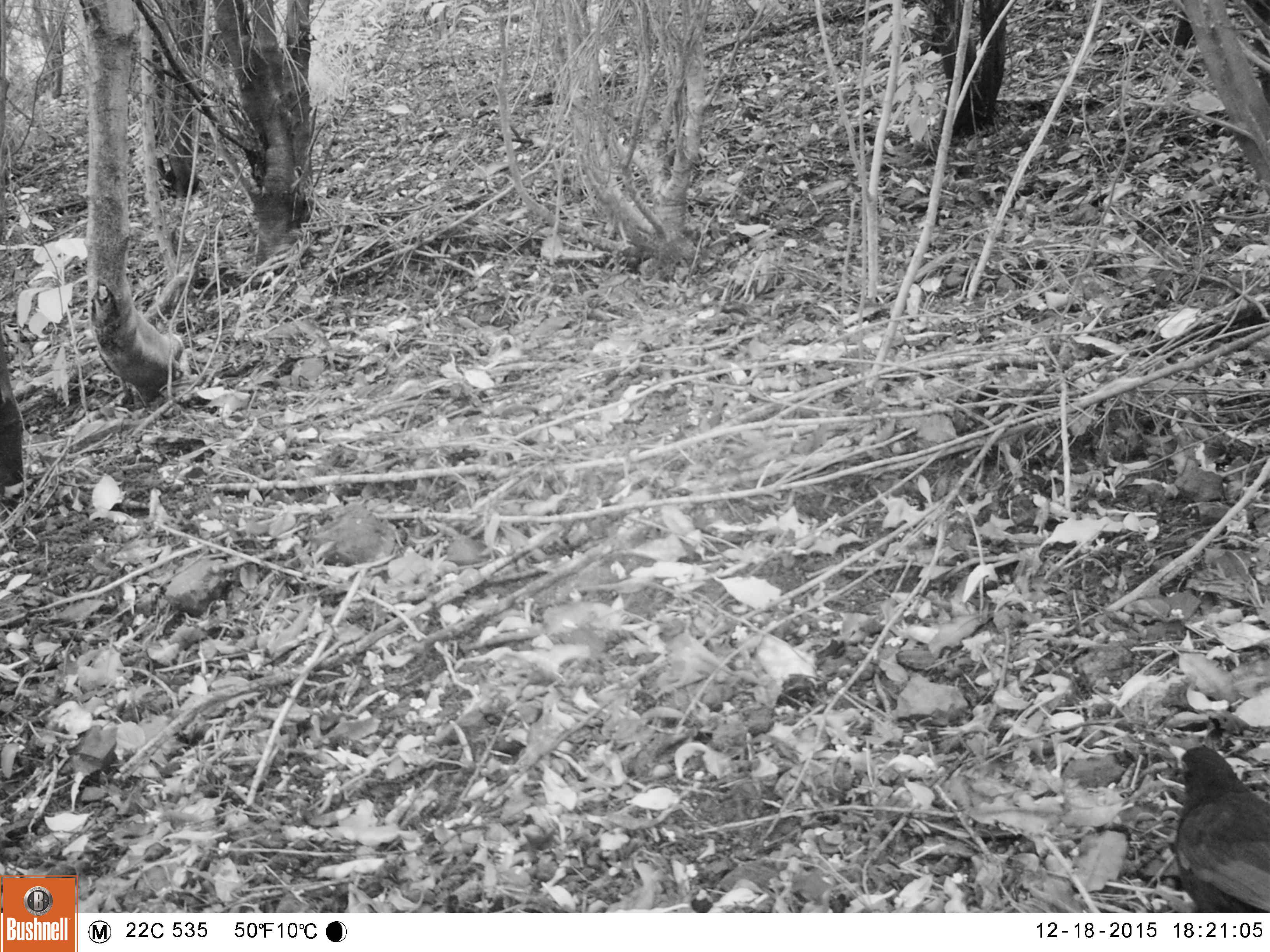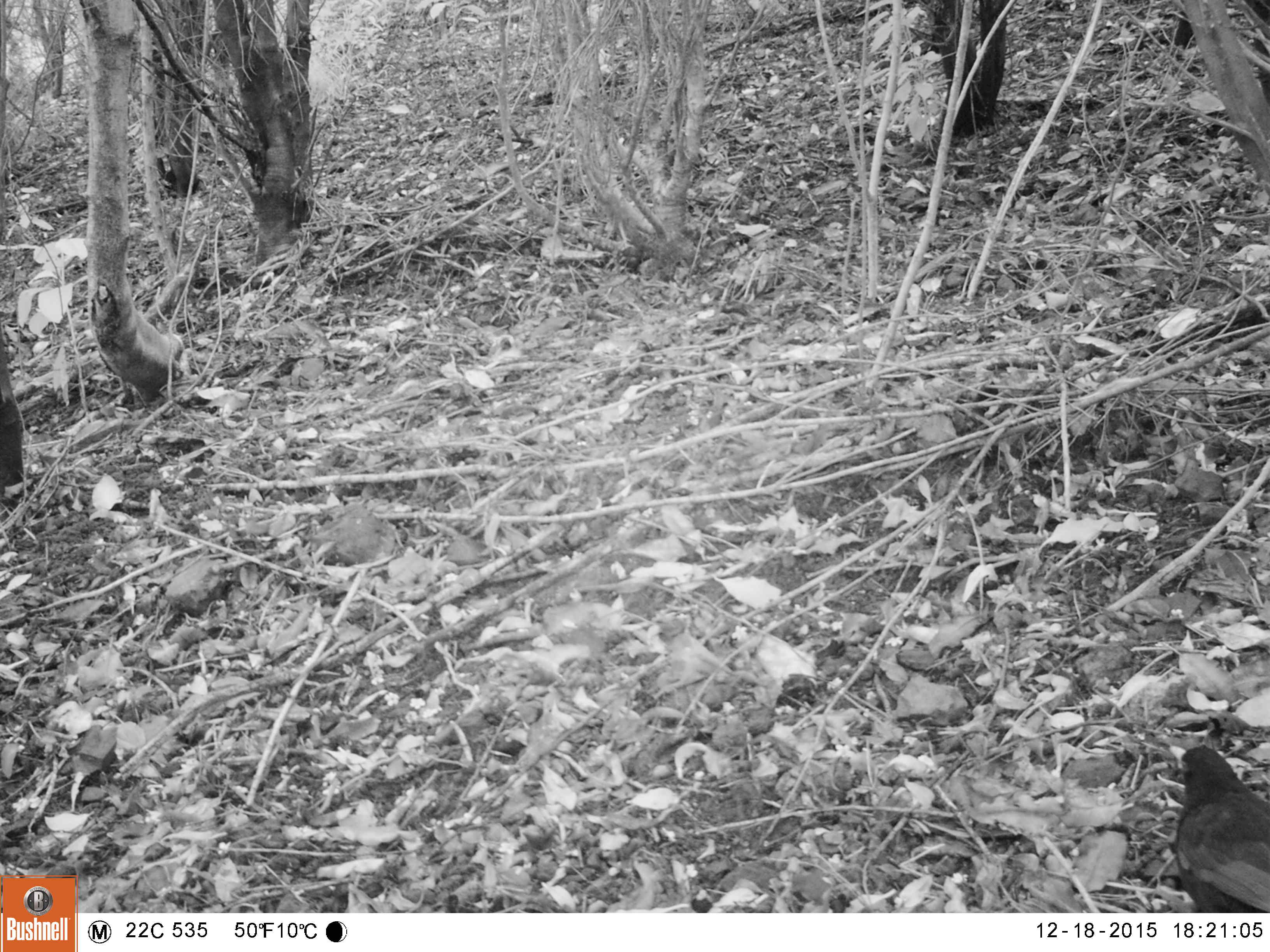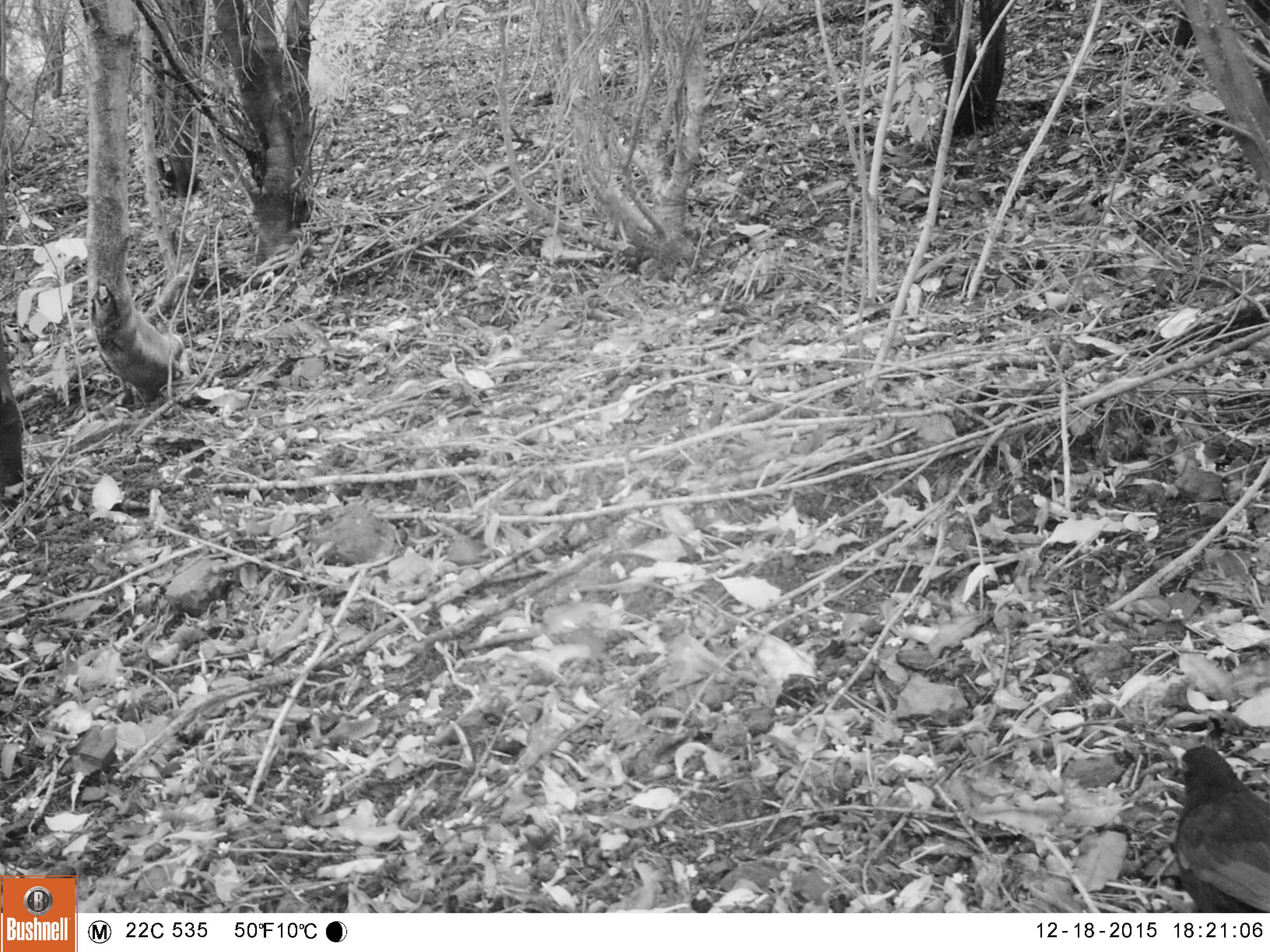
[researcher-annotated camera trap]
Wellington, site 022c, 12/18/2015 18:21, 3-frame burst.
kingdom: Animalia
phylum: Chordata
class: Aves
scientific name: Aves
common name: bird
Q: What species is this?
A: Bird (Aves).